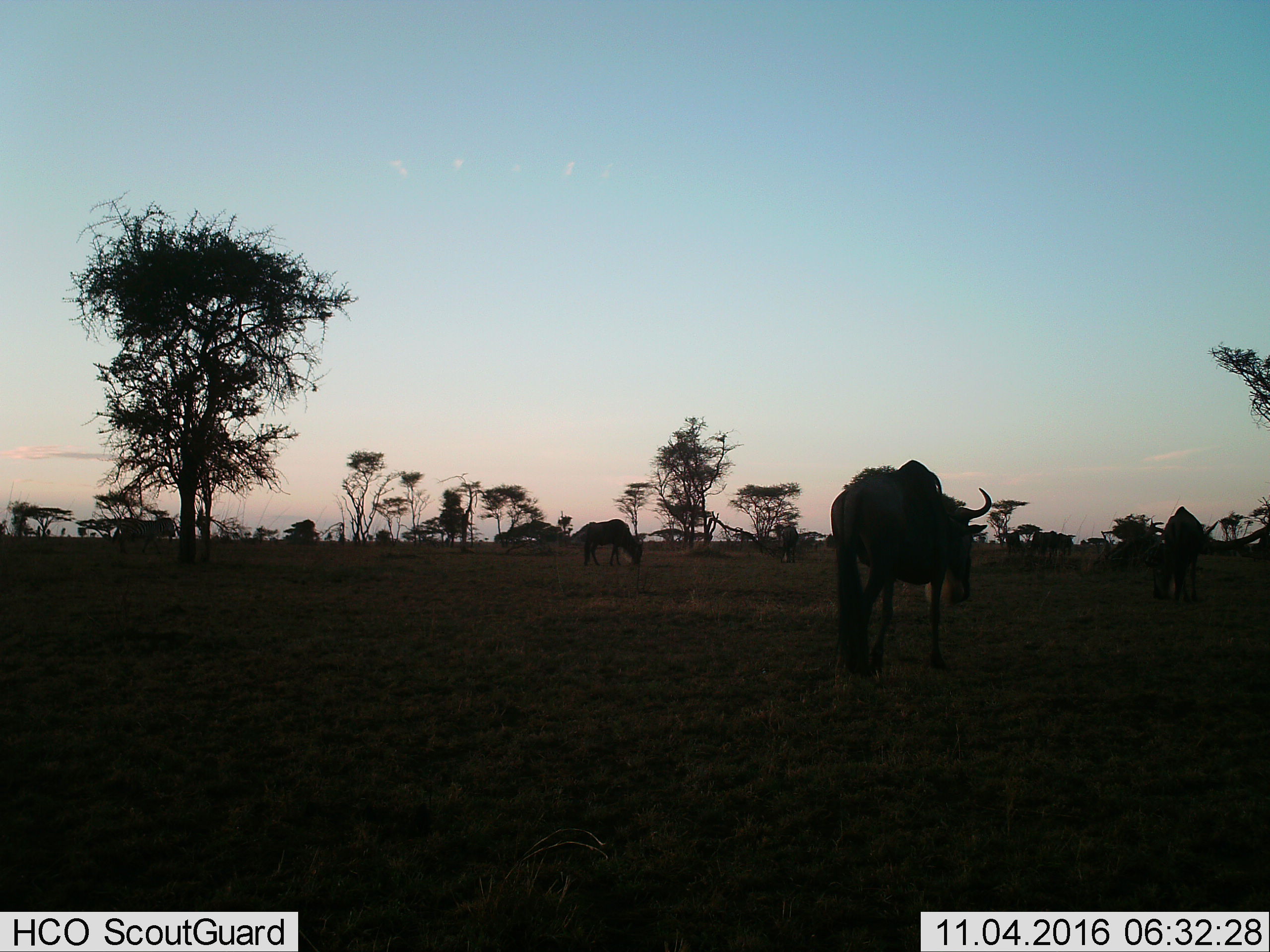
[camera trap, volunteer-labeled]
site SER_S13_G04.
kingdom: Animalia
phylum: Chordata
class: Mammalia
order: Artiodactyla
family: Bovidae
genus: Connochaetes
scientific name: Connochaetes taurinus taurinus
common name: blue wildebeest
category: wildebeestblue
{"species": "wildebeestblue (blue wildebeest) (Connochaetes taurinus taurinus)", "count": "3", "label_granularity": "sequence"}